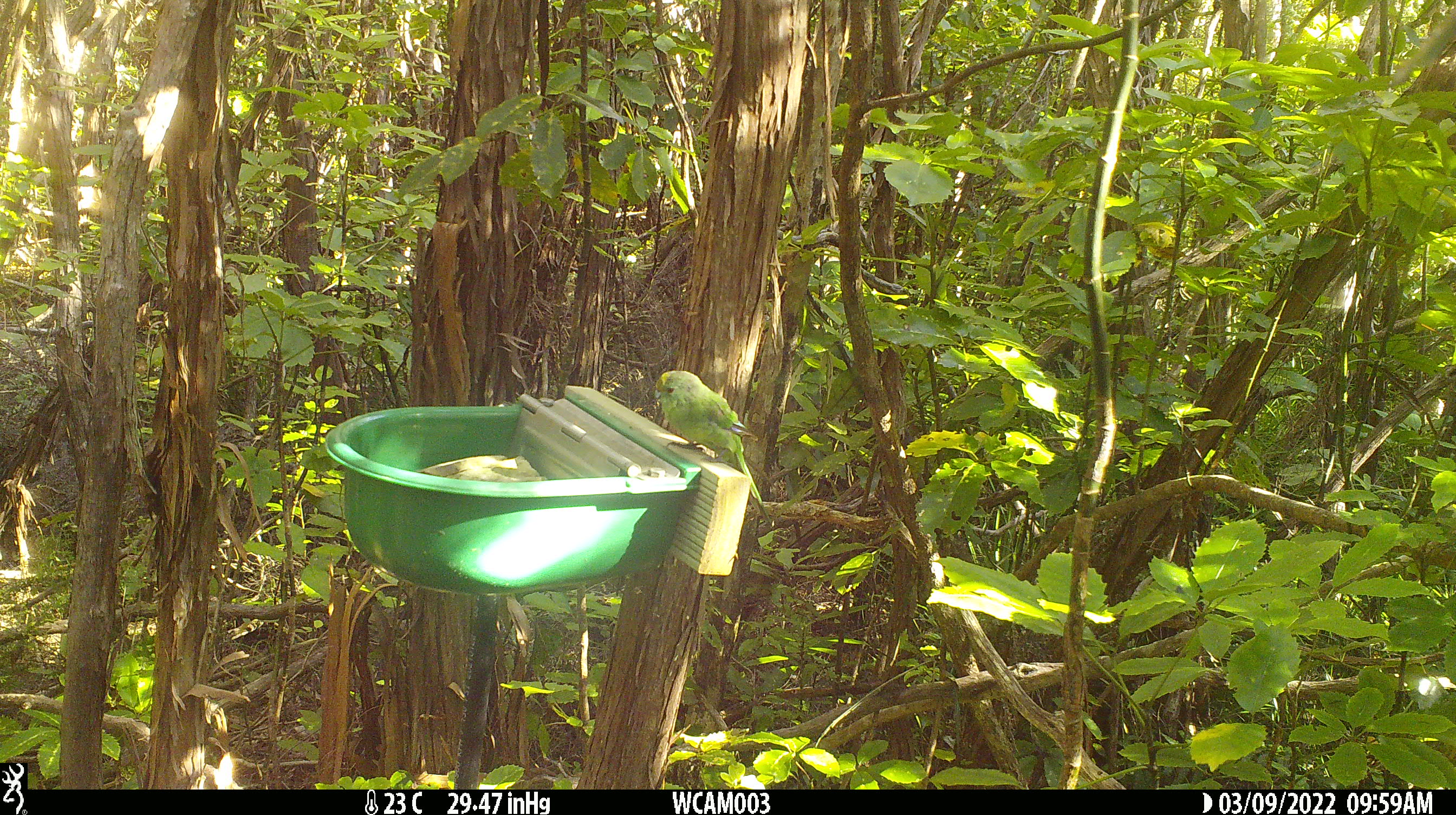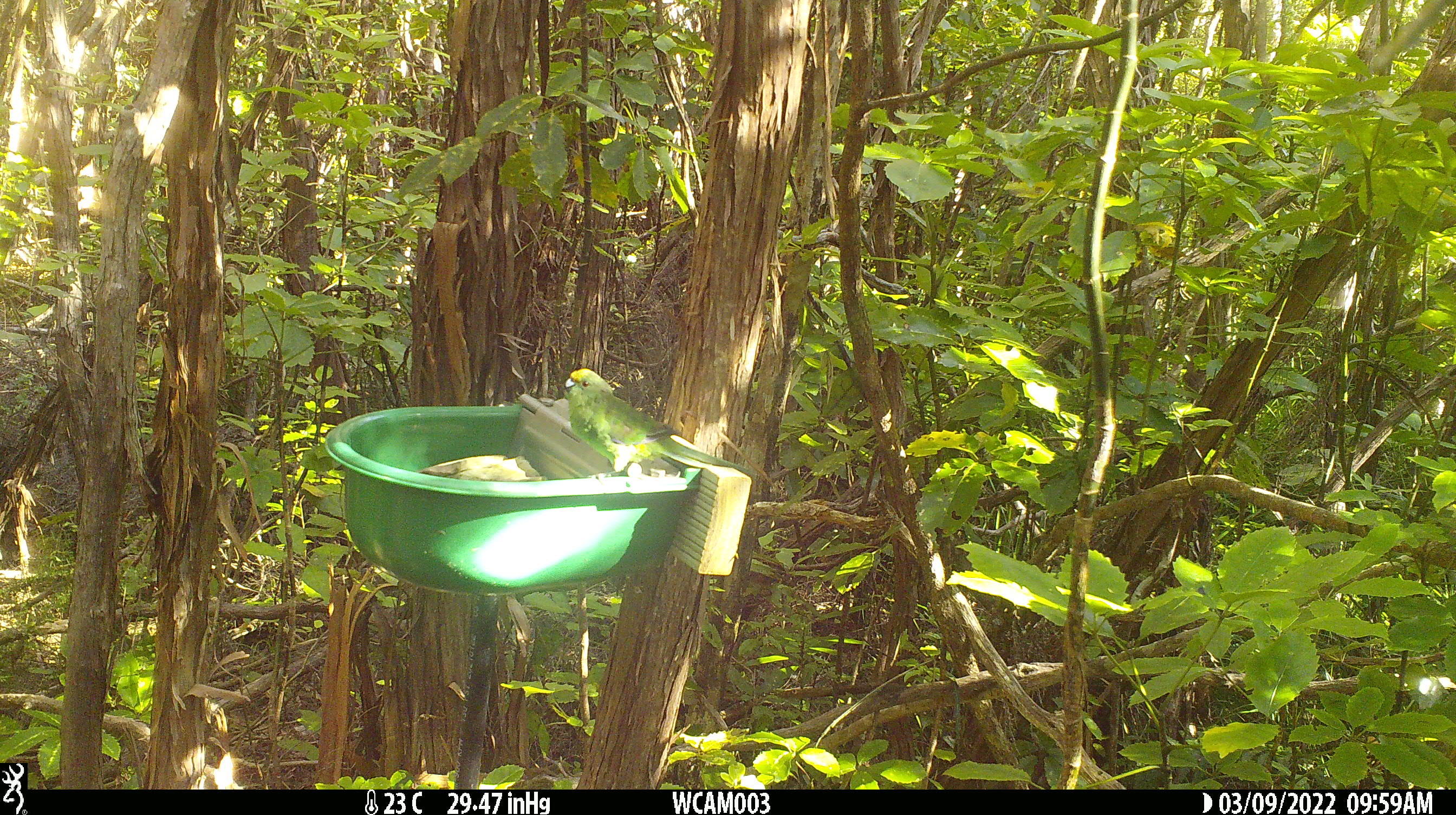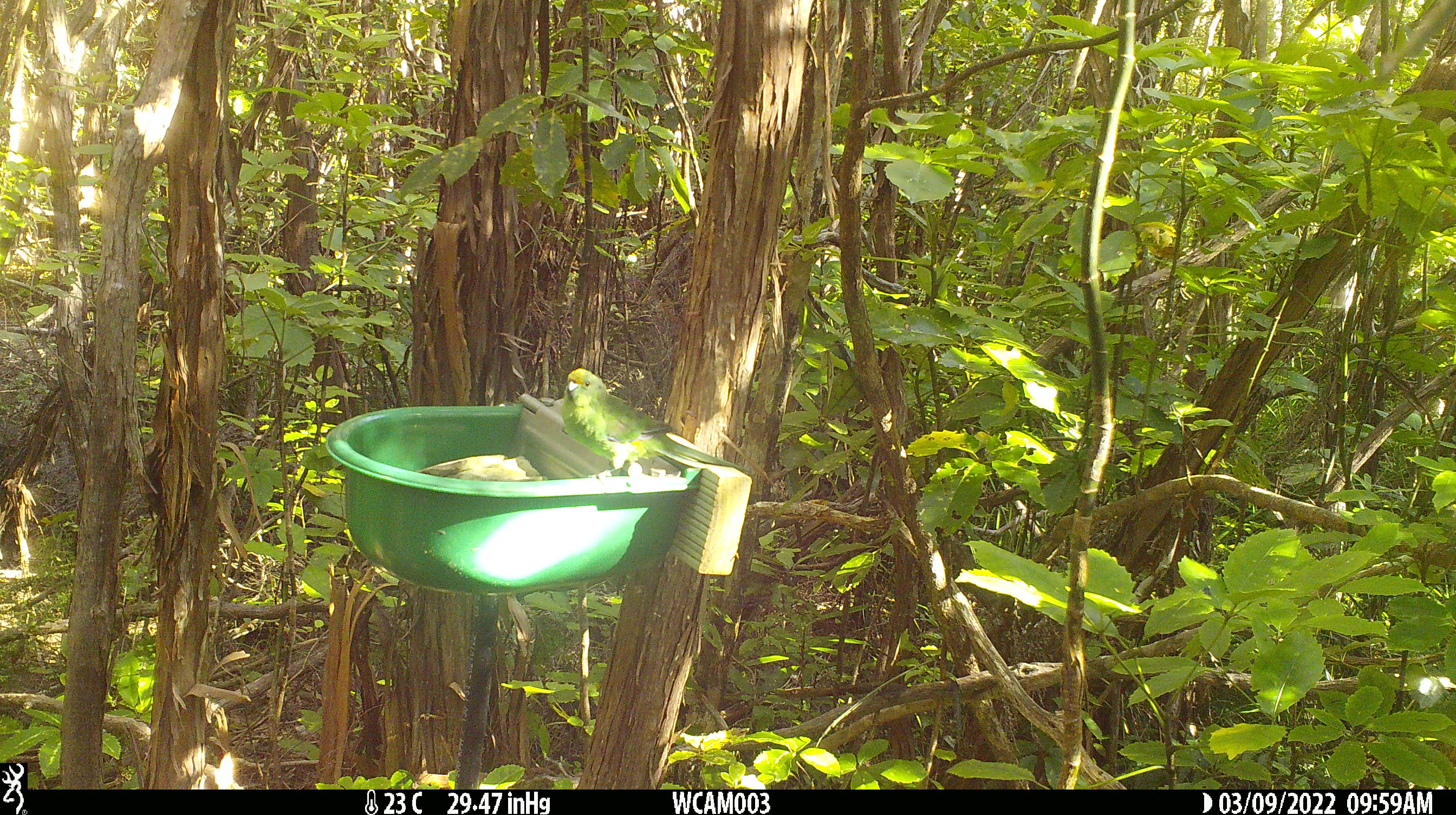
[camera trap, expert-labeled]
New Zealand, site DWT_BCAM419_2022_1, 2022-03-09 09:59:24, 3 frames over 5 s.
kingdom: Animalia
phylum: Chordata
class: Aves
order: Psittaciformes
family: Psittaculidae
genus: Cyanoramphus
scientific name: Cyanoramphus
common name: parakeet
Parakeet (Cyanoramphus).